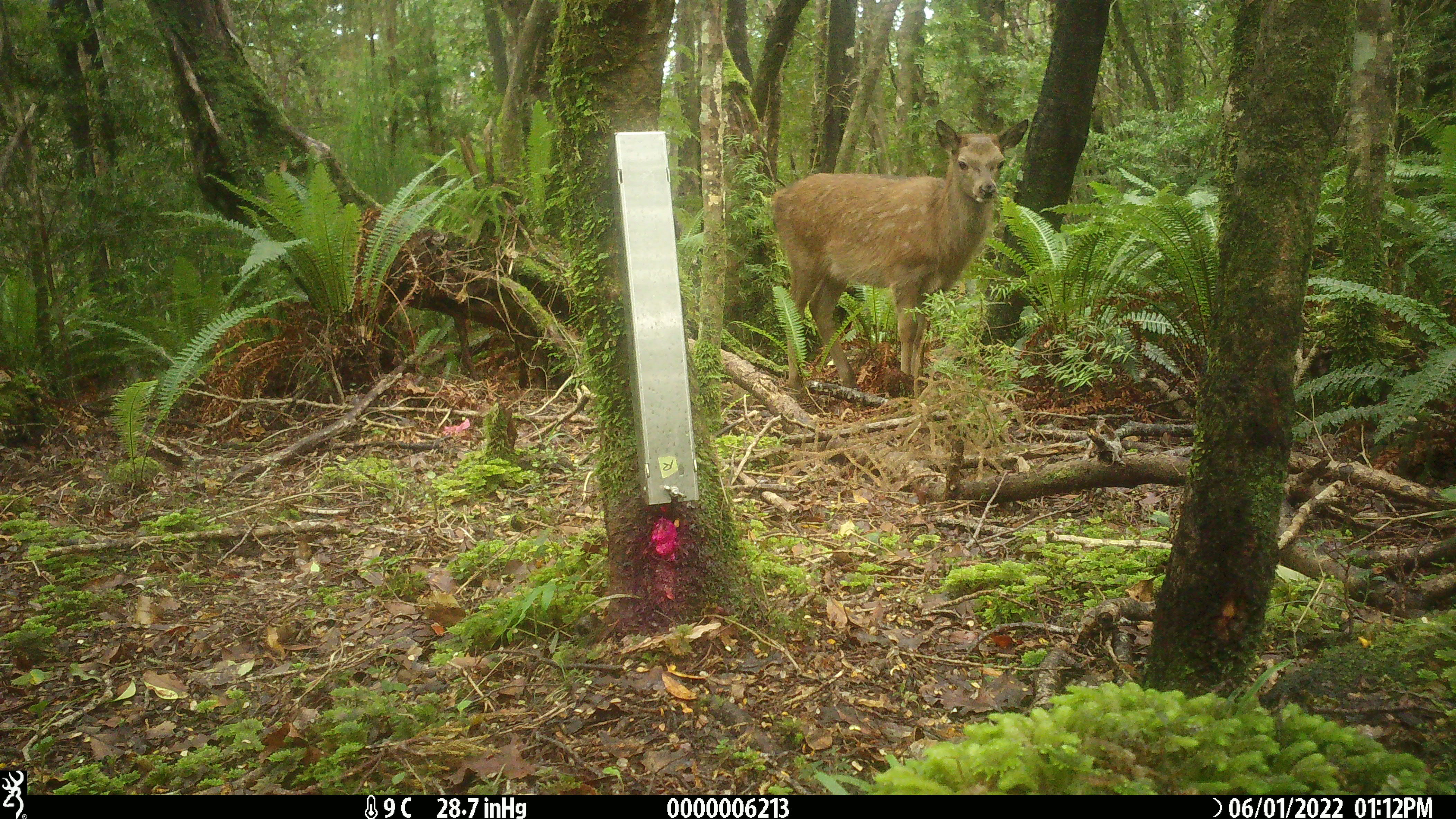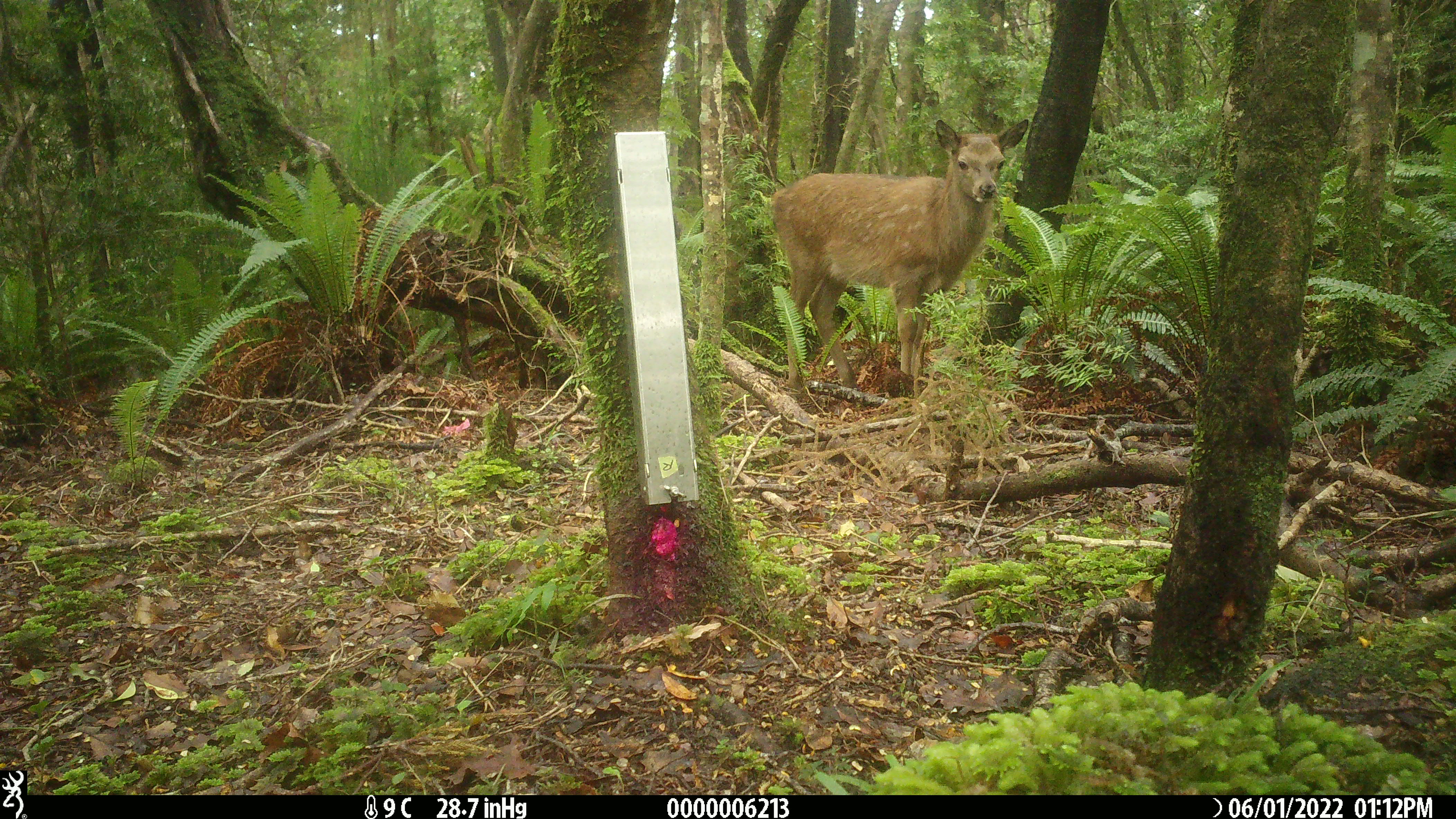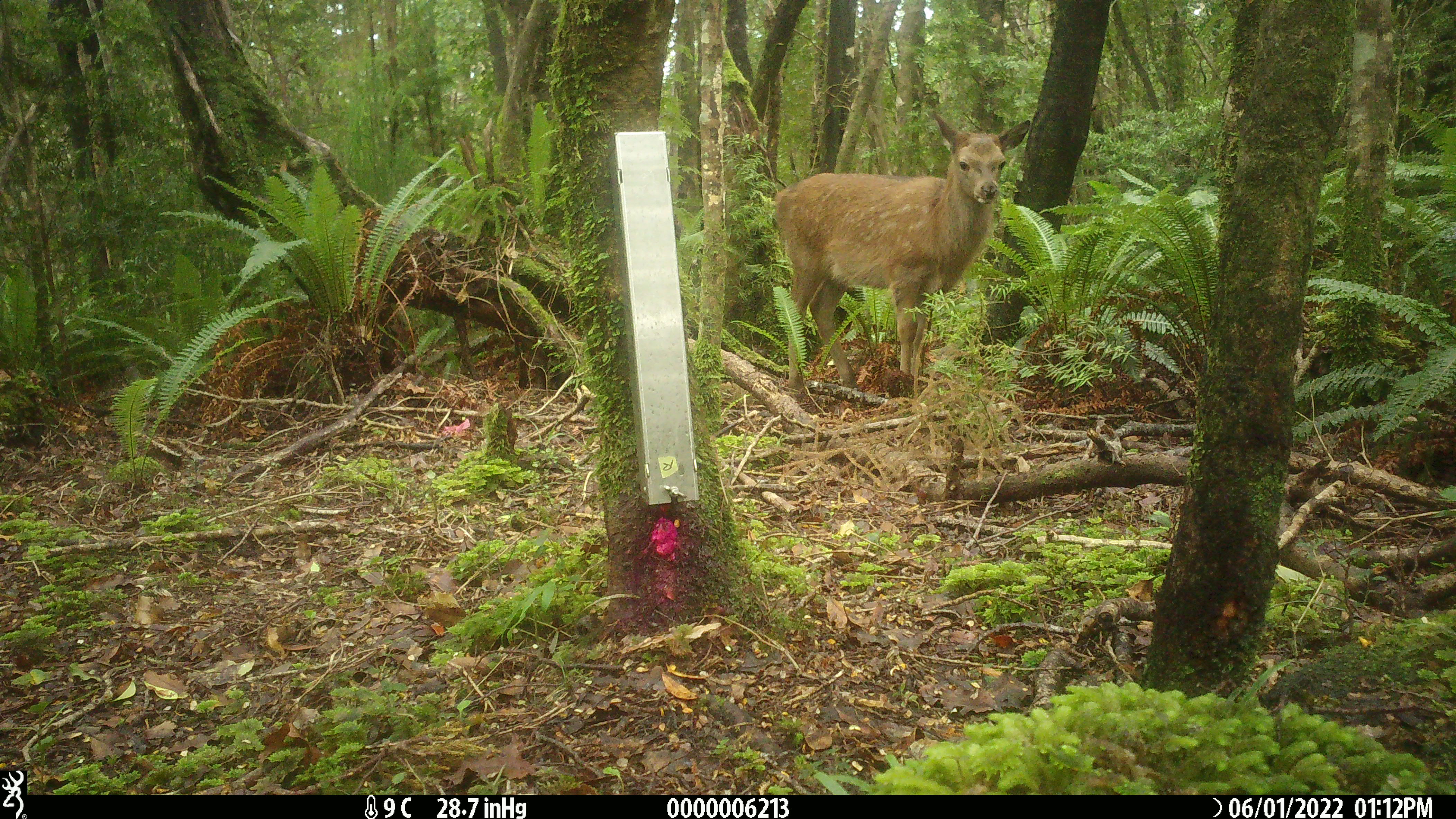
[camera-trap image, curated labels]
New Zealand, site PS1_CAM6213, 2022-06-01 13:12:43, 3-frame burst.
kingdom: Animalia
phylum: Chordata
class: Mammalia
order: Artiodactyla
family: Cervidae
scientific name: Cervidae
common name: deer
Deer (Cervidae).